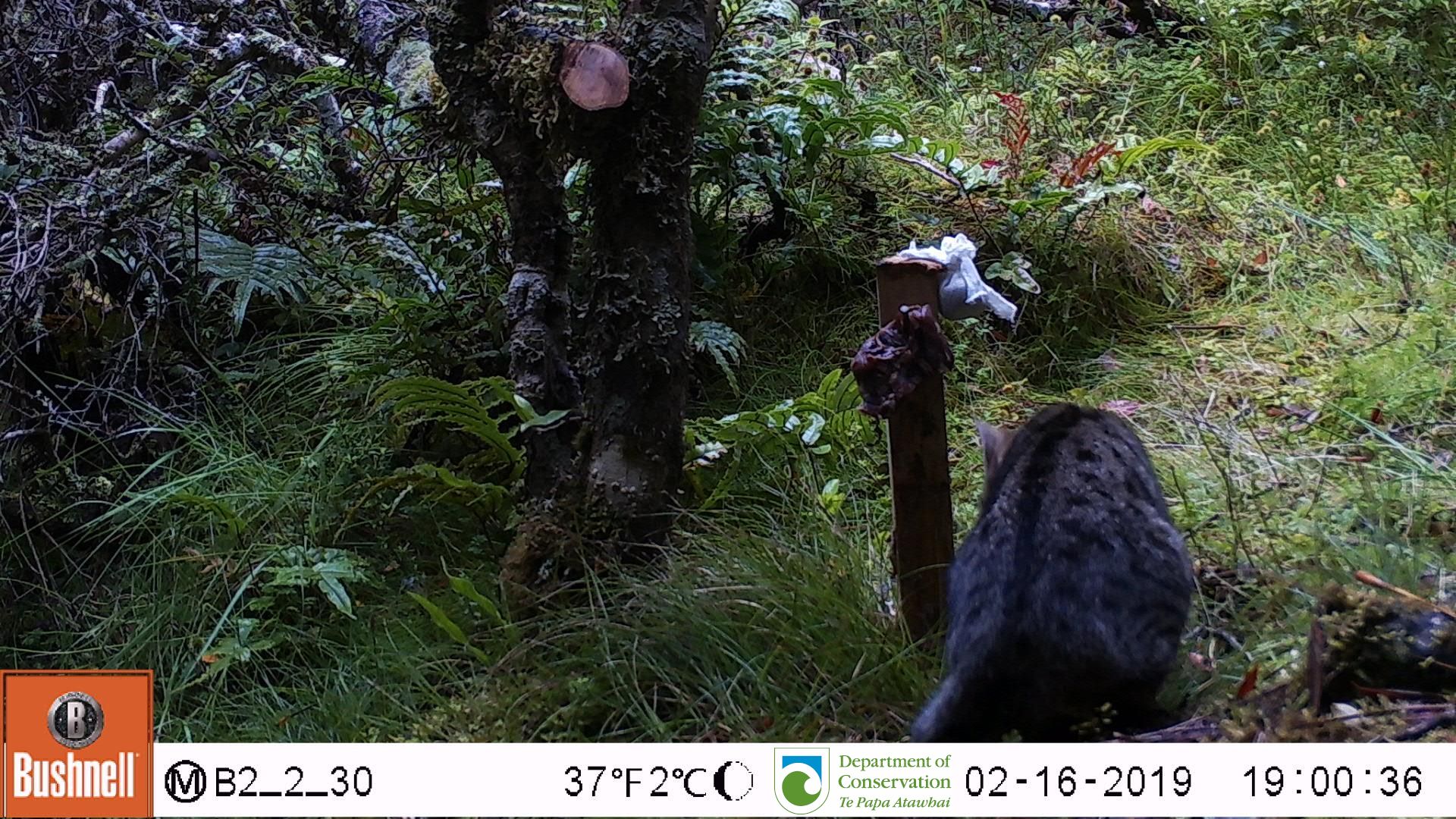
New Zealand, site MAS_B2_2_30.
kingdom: Animalia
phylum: Chordata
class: Mammalia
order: Carnivora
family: Felidae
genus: Felis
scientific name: Felis catus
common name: domestic cat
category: cat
Cat (domestic cat) (Felis catus).